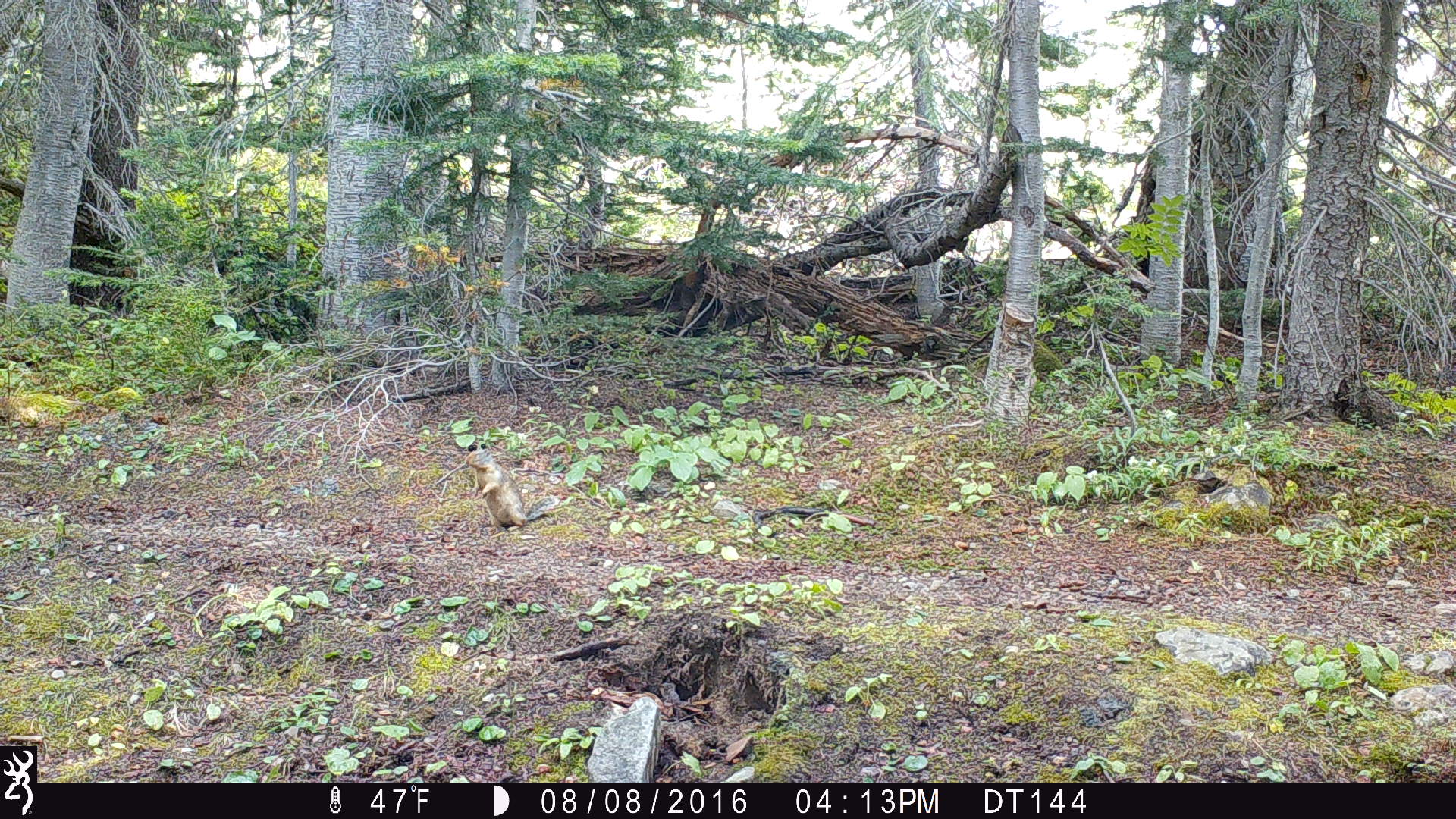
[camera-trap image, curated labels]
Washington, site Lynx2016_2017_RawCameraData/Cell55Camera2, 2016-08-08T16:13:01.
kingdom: Animalia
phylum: Chordata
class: Mammalia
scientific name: Mammalia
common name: small mammal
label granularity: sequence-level